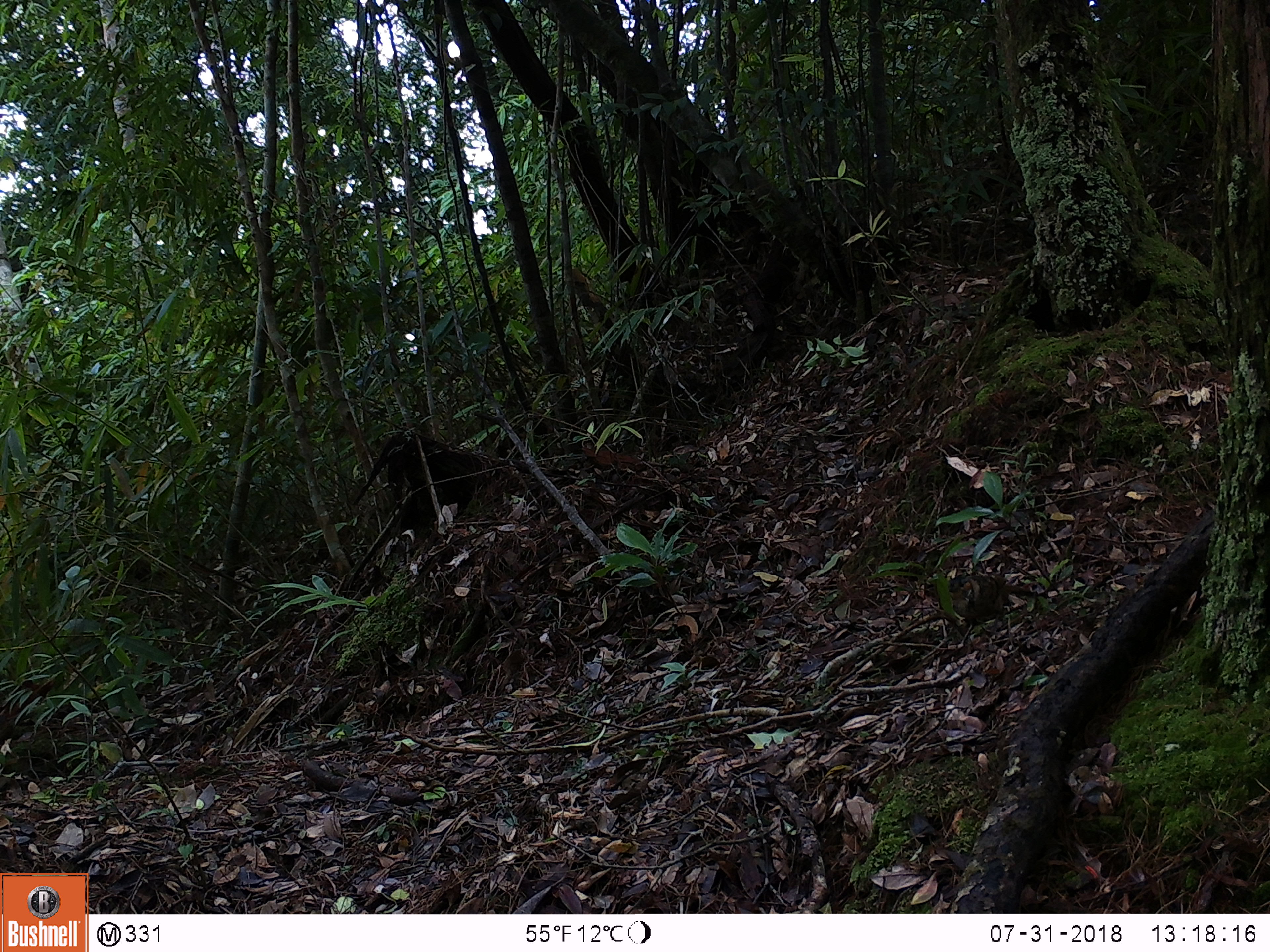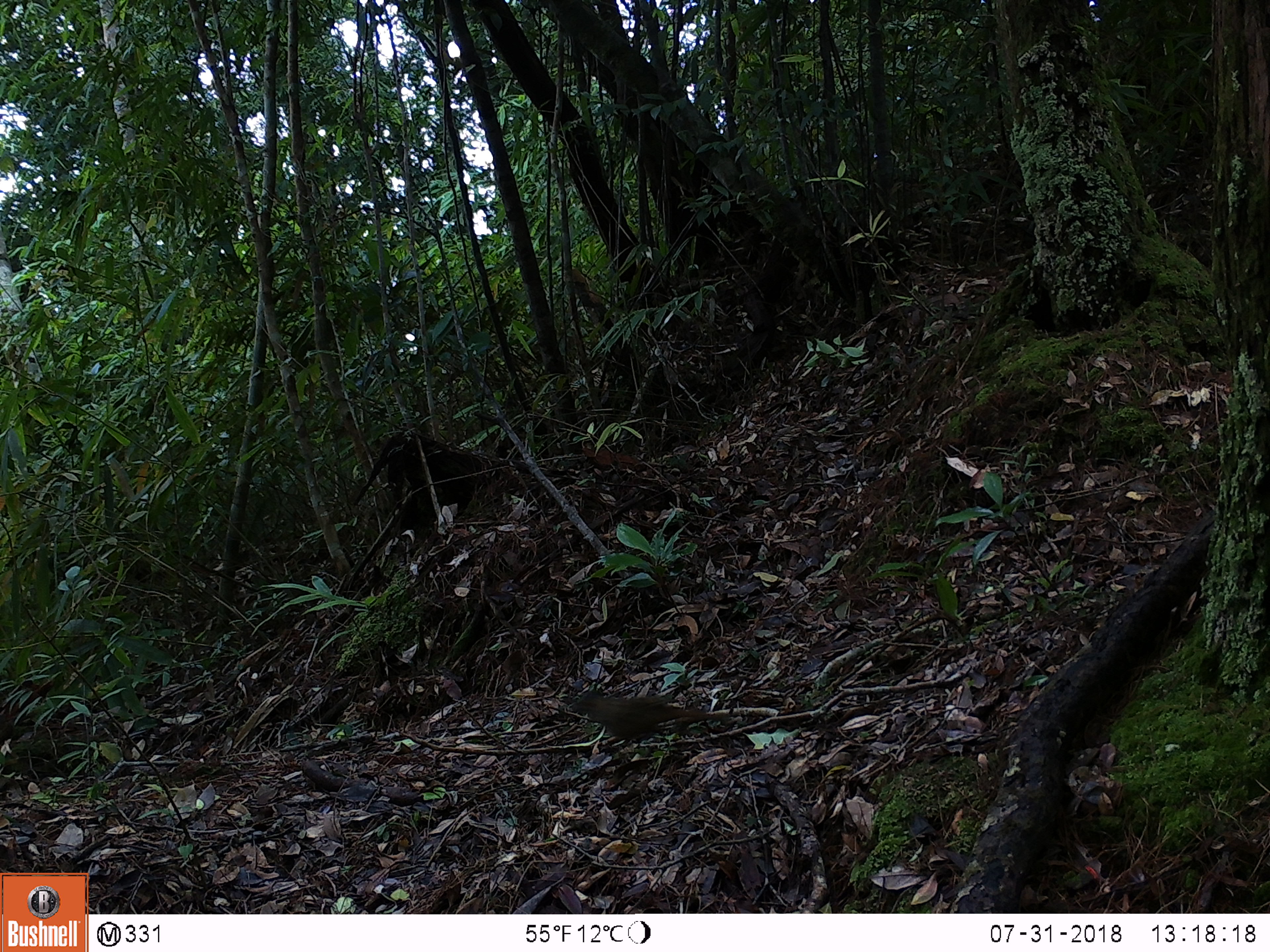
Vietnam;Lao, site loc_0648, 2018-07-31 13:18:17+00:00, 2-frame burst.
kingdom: Animalia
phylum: Chordata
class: Aves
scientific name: Aves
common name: bird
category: unidentified bird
Unidentified bird (bird) (Aves). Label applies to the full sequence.